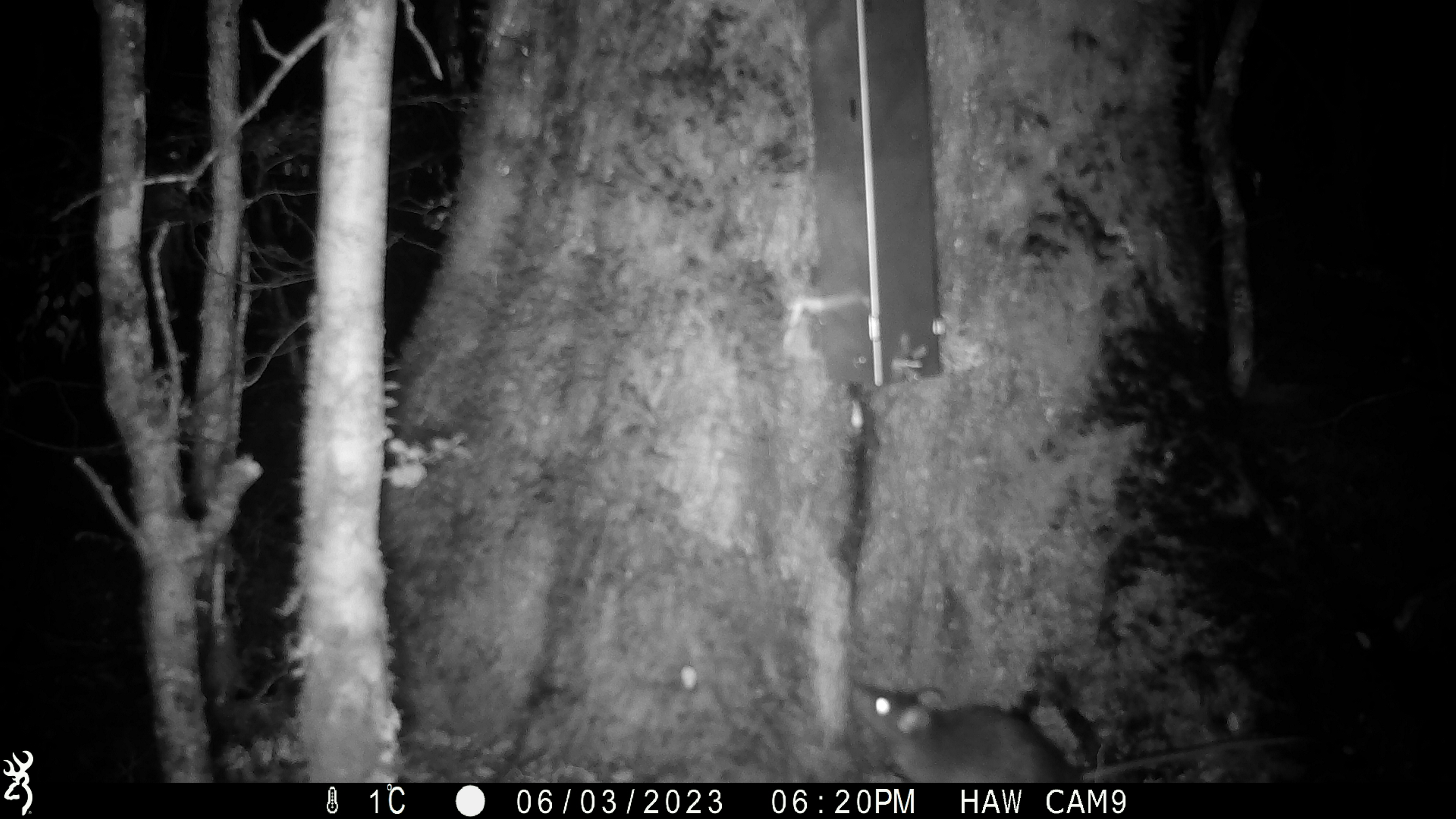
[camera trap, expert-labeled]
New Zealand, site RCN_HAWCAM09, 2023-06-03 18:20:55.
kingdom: Animalia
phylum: Chordata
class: Mammalia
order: Rodentia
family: Muridae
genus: Rattus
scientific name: Rattus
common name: rat